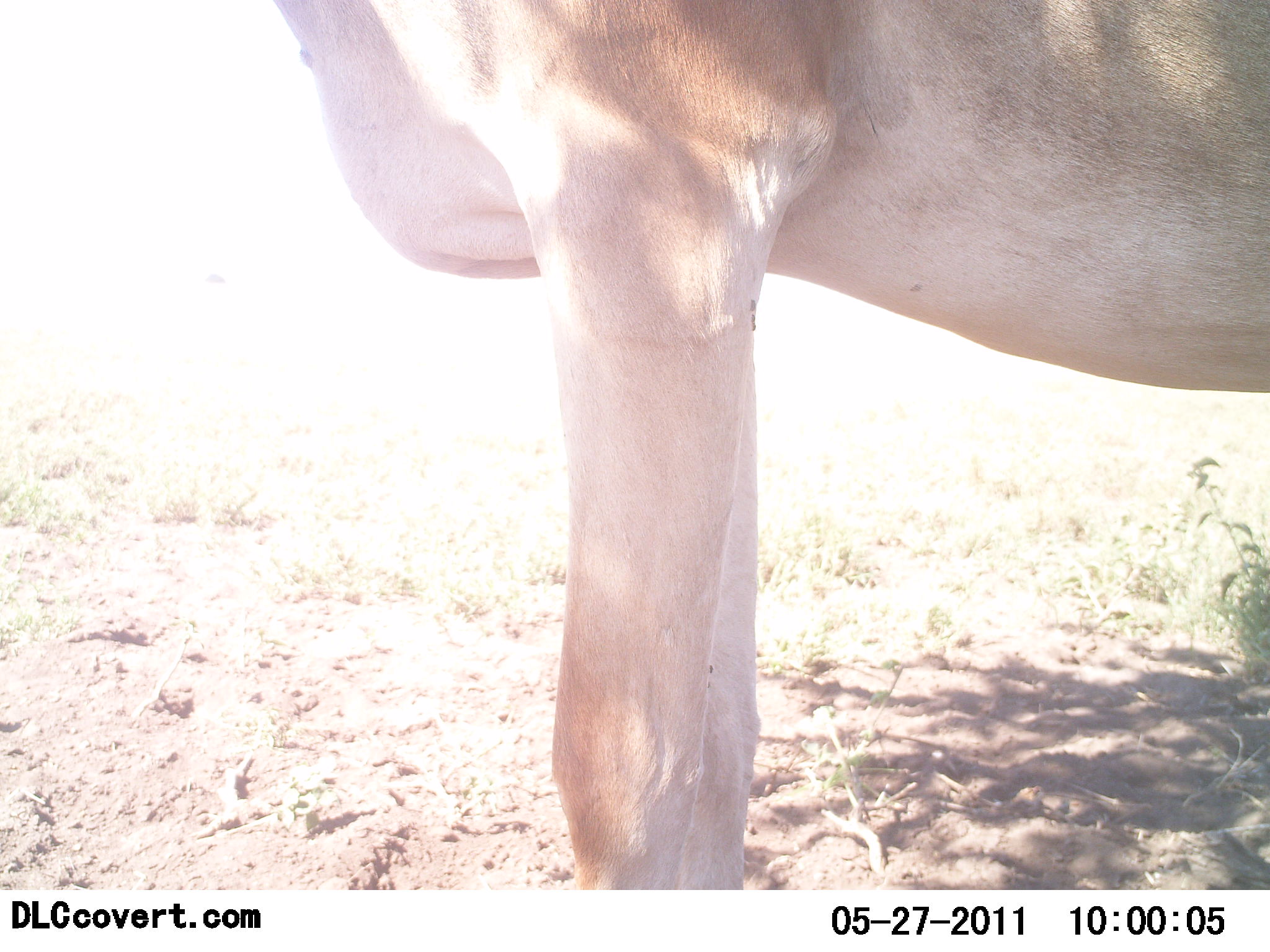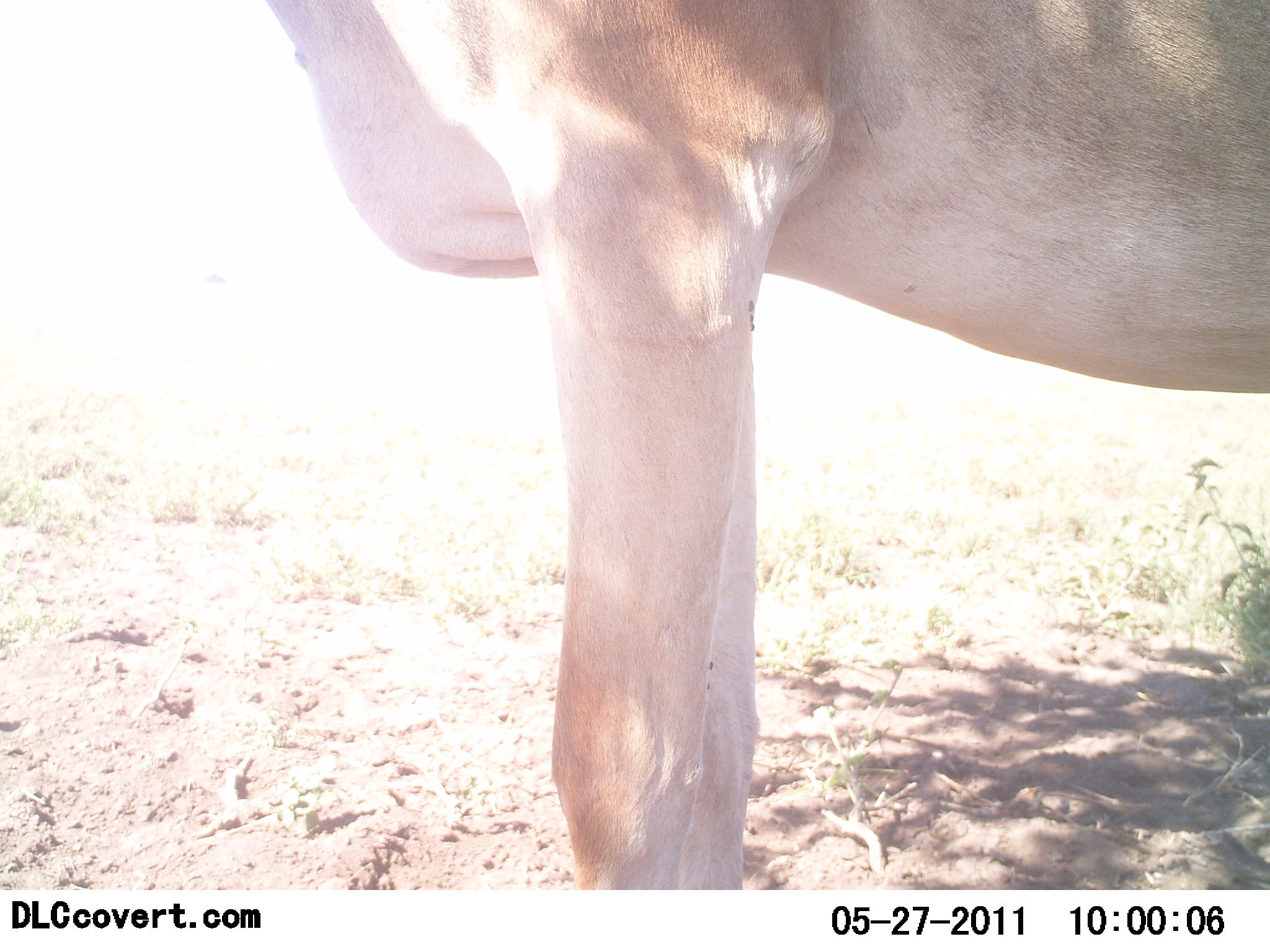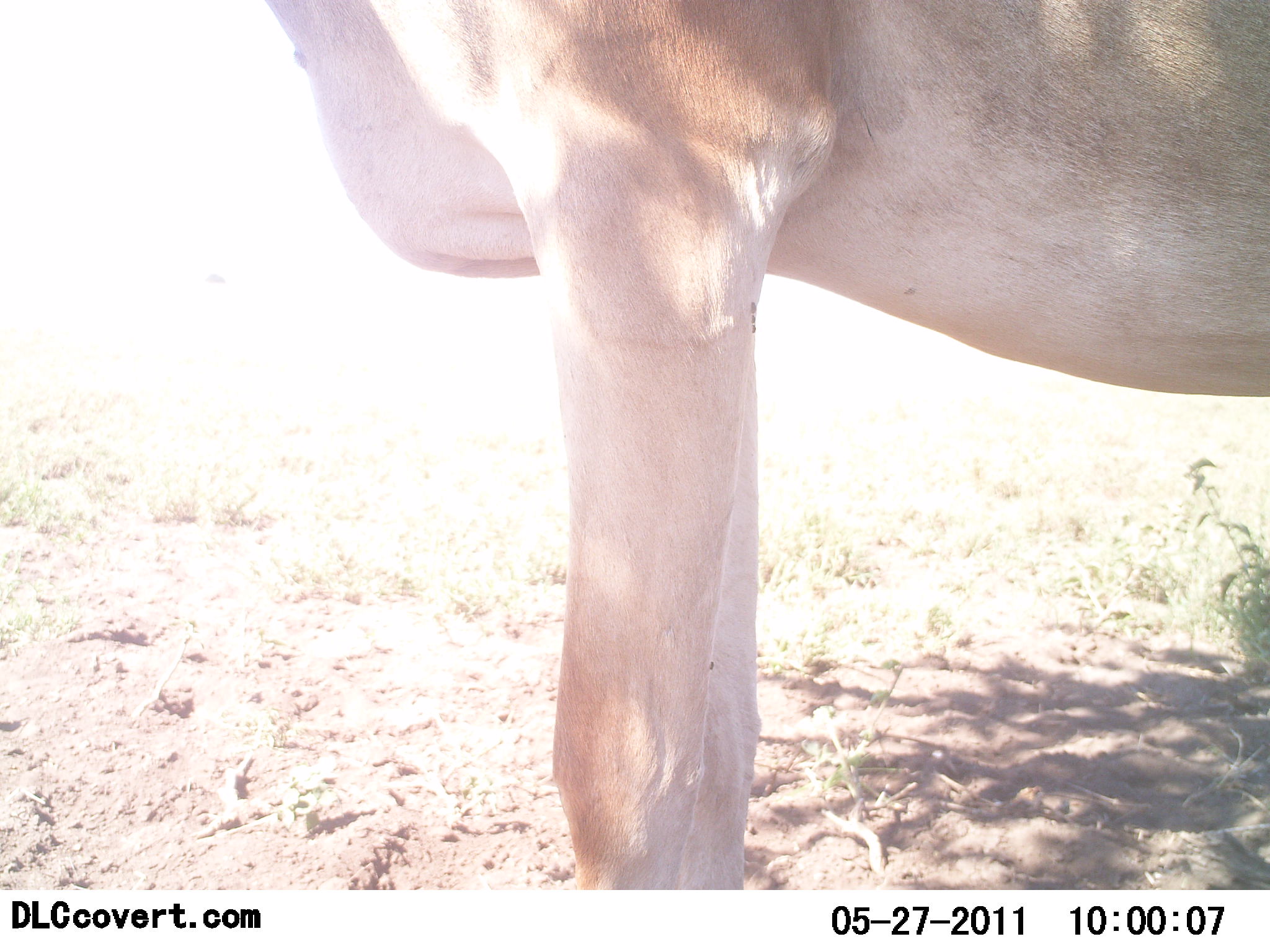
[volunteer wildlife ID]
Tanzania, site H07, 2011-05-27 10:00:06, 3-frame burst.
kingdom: Animalia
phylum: Chordata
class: Mammalia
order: Artiodactyla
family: Bovidae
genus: Alcelaphus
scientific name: Alcelaphus buselaphus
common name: hartebeest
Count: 1.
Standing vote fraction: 100%.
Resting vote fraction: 0%.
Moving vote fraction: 0%.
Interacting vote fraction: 0%.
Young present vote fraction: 0%.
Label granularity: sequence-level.